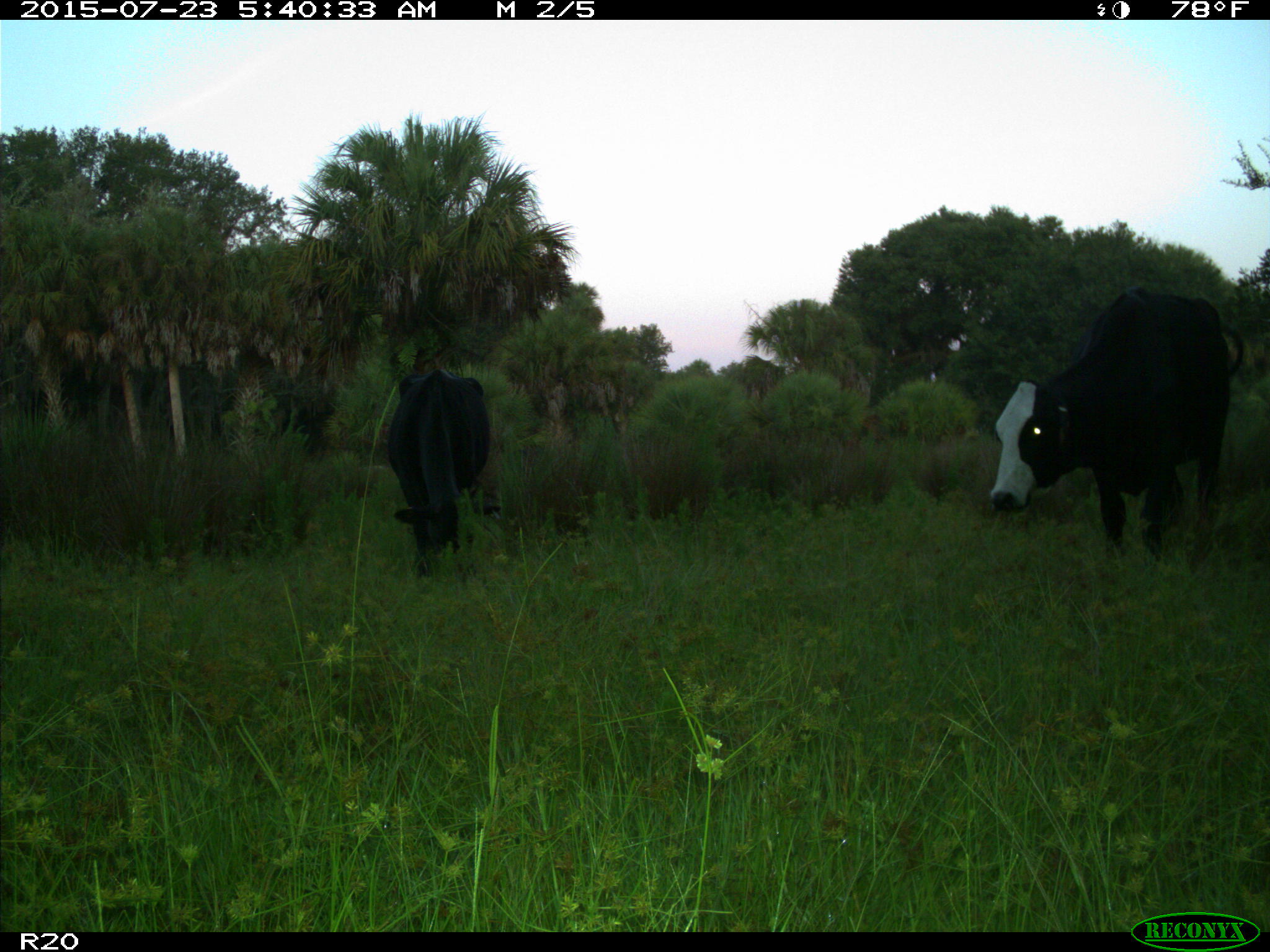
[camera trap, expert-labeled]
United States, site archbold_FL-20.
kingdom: Animalia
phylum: Chordata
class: Mammalia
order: Artiodactyla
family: Bovidae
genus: Bos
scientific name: Bos taurus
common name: domestic cow